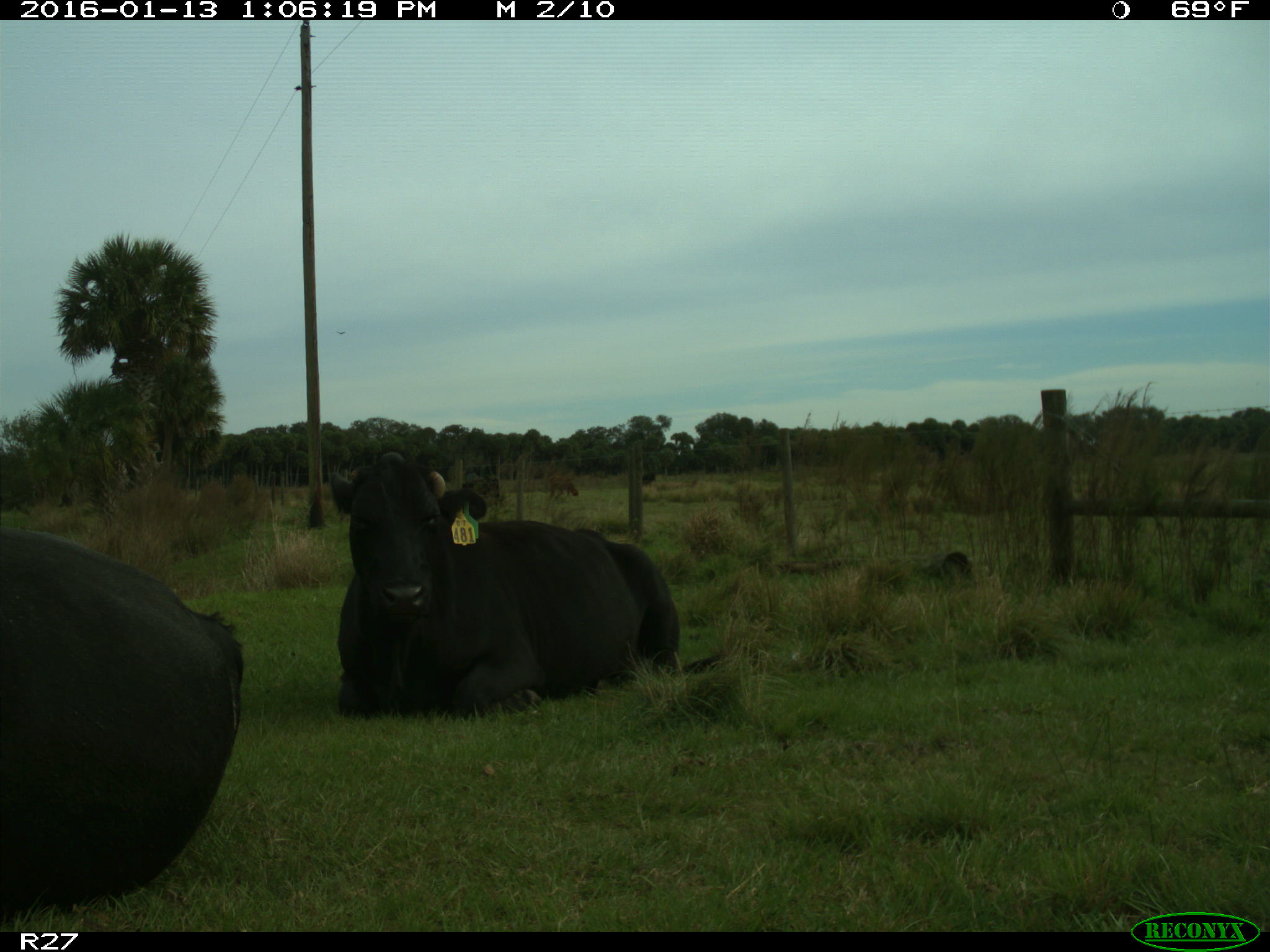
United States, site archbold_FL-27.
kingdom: Animalia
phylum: Chordata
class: Mammalia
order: Artiodactyla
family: Bovidae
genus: Bos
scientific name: Bos taurus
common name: domestic cow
Bos taurus (domestic cow).